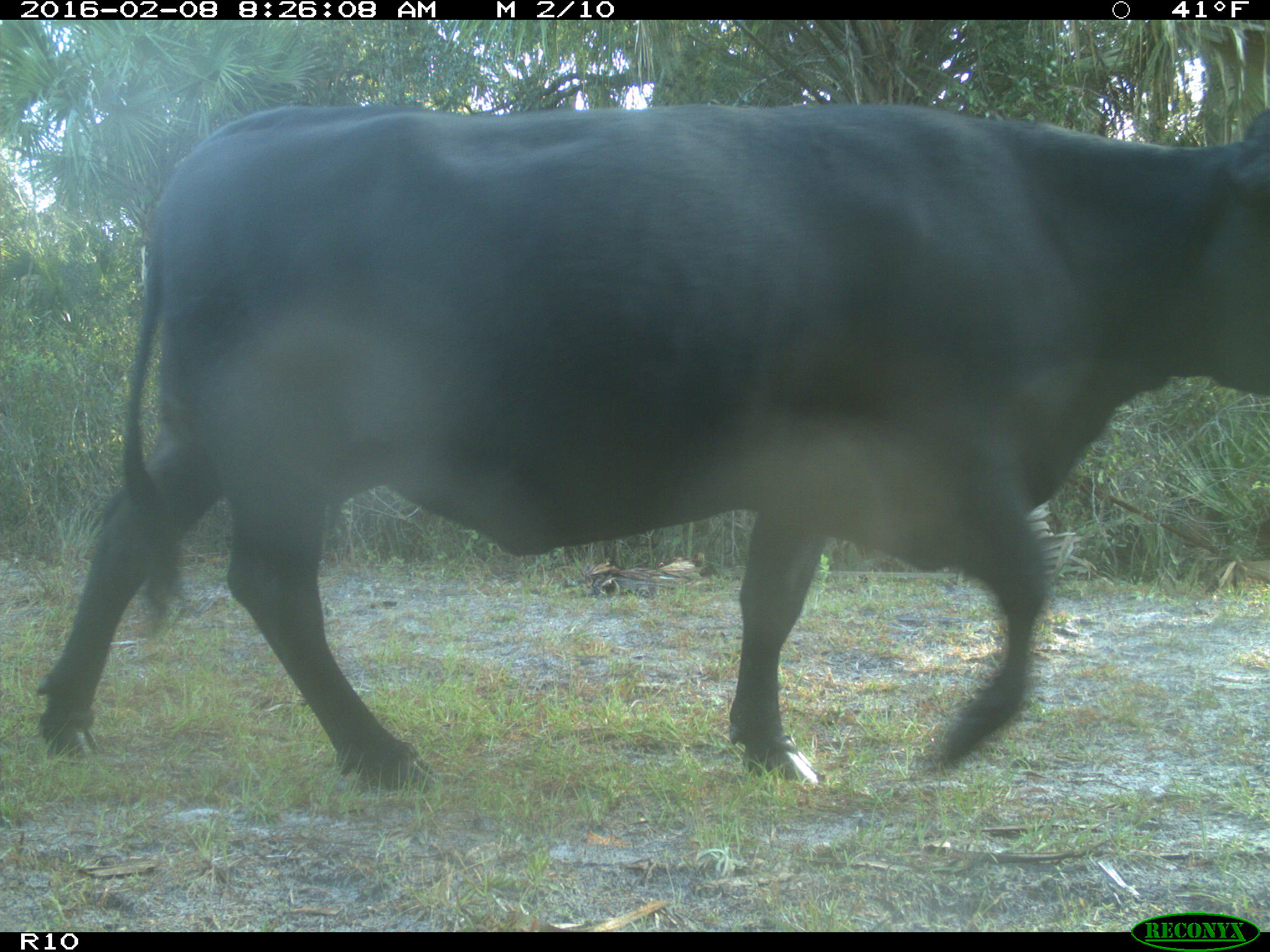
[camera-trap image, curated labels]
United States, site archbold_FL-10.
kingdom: Animalia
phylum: Chordata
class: Mammalia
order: Artiodactyla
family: Bovidae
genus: Bos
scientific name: Bos taurus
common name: domestic cow